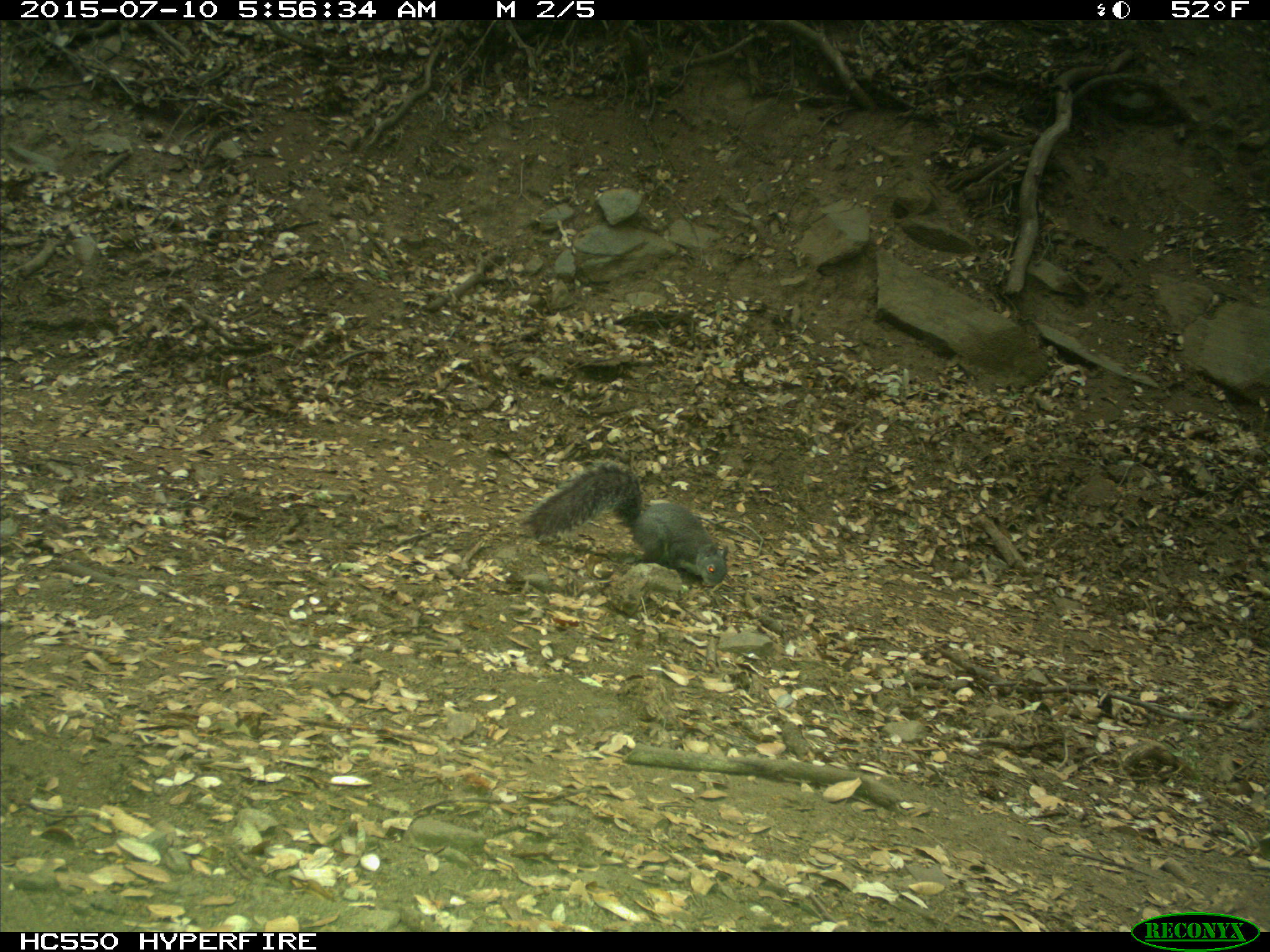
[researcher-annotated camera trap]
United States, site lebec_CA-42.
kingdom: Animalia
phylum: Chordata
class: Mammalia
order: Rodentia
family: Sciuridae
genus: Sciurus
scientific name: Sciurus carolinensis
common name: eastern gray squirrel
Sciurus carolinensis (eastern gray squirrel).